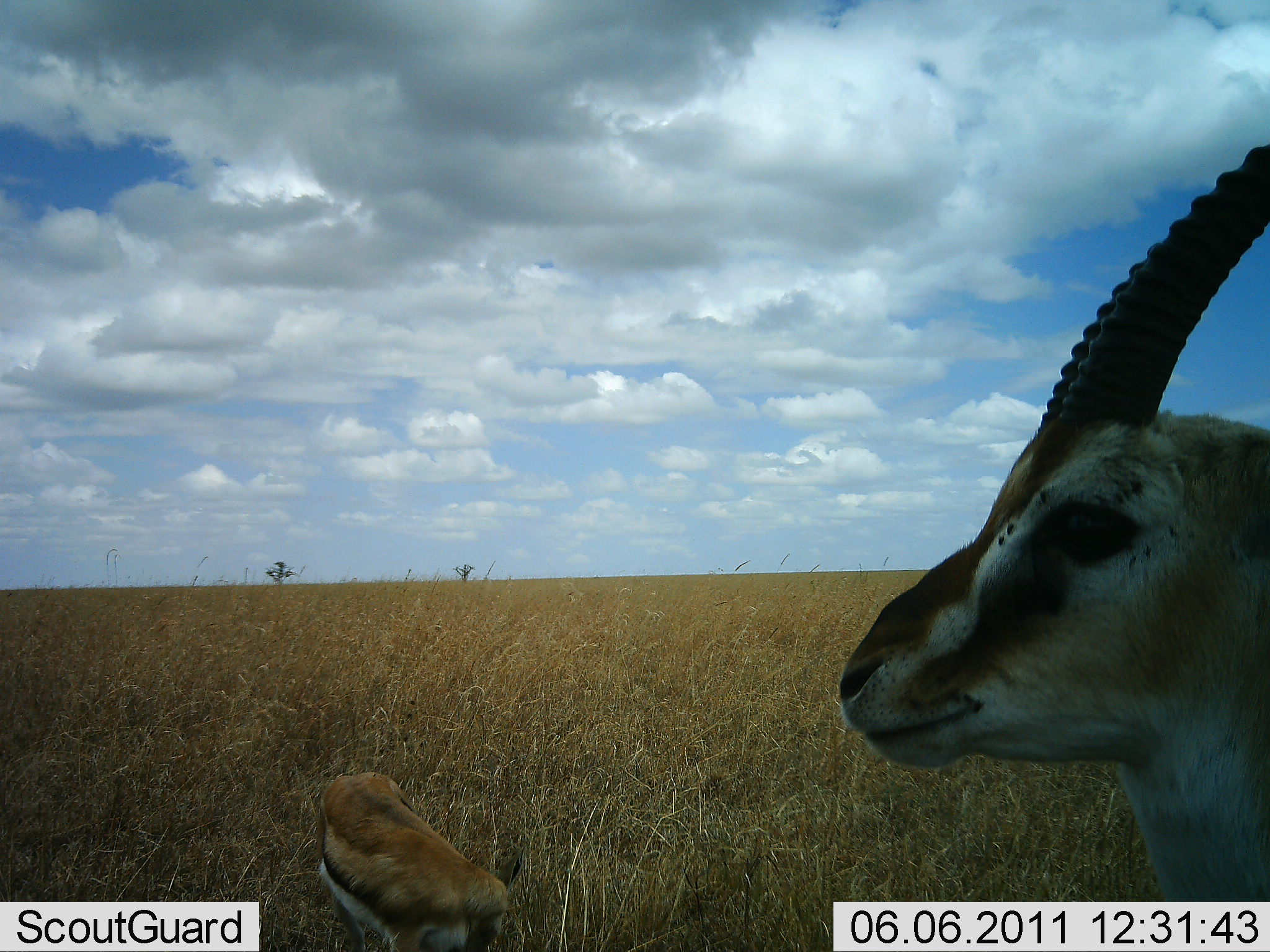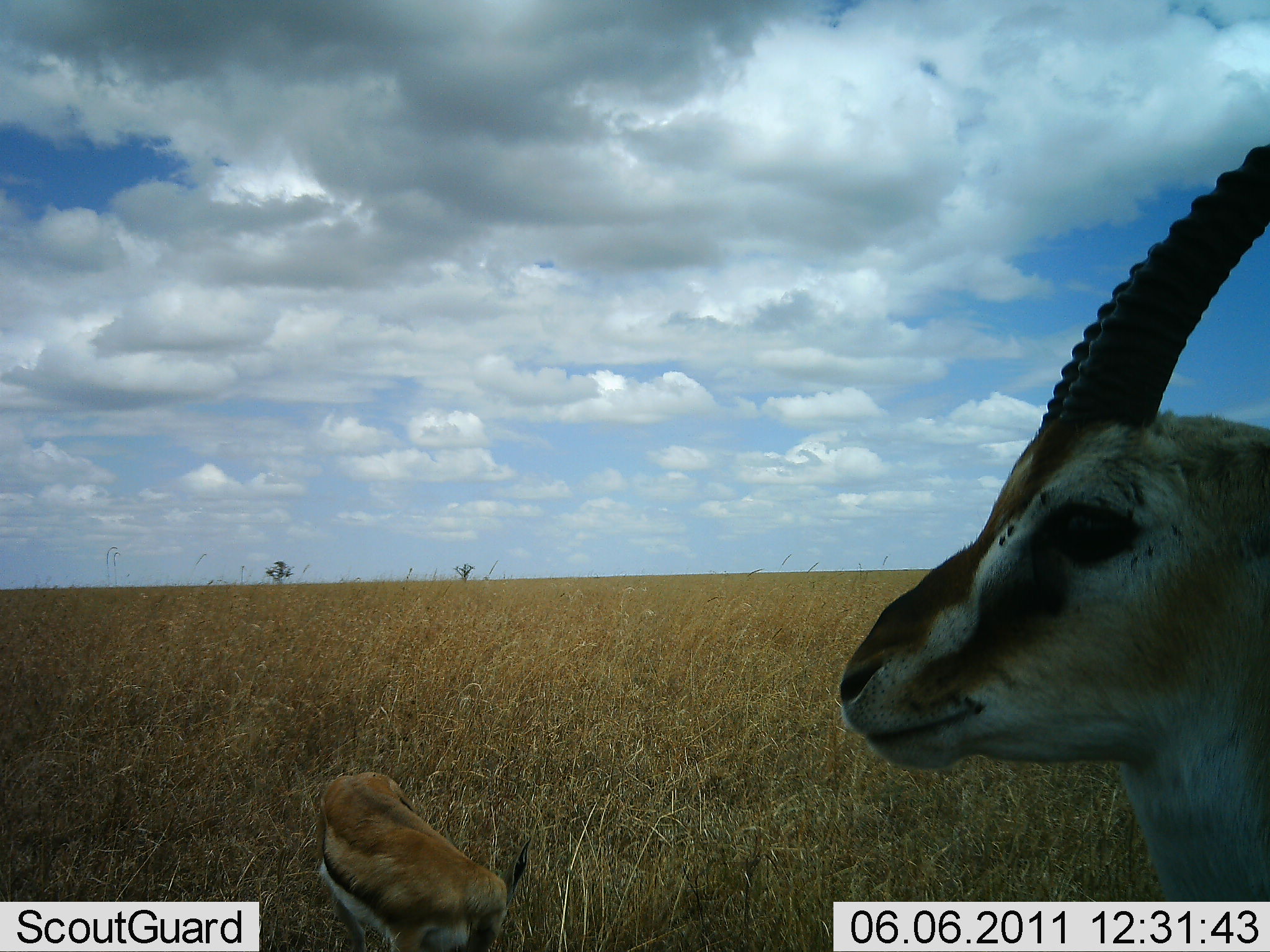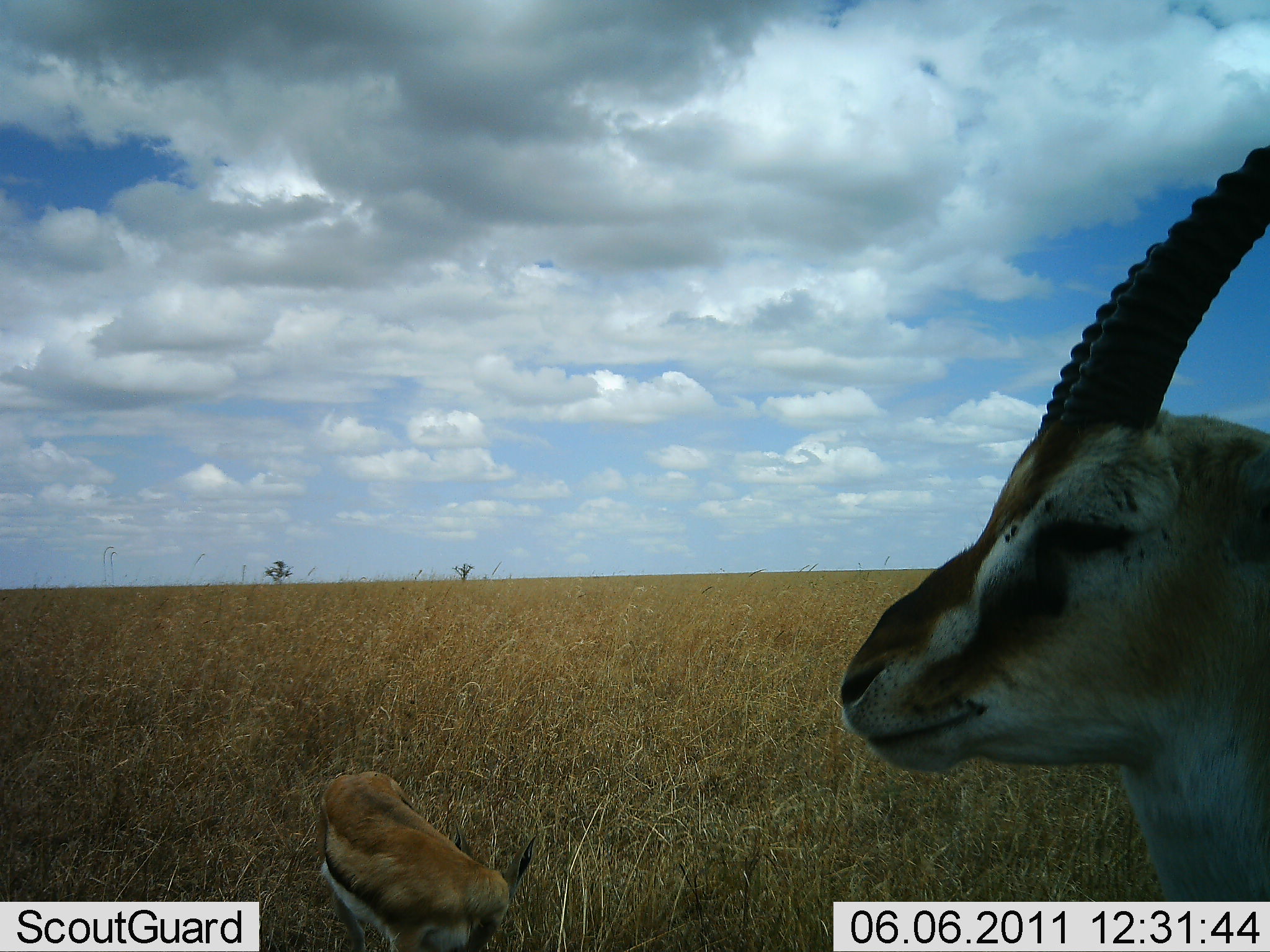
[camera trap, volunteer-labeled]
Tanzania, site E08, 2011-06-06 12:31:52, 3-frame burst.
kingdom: Animalia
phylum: Chordata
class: Mammalia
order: Artiodactyla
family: Bovidae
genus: Eudorcas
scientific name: Eudorcas thomsonii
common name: thomson's gazelle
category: gazellethomsons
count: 2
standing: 75%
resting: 33%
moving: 0%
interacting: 0%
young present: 8%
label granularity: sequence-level